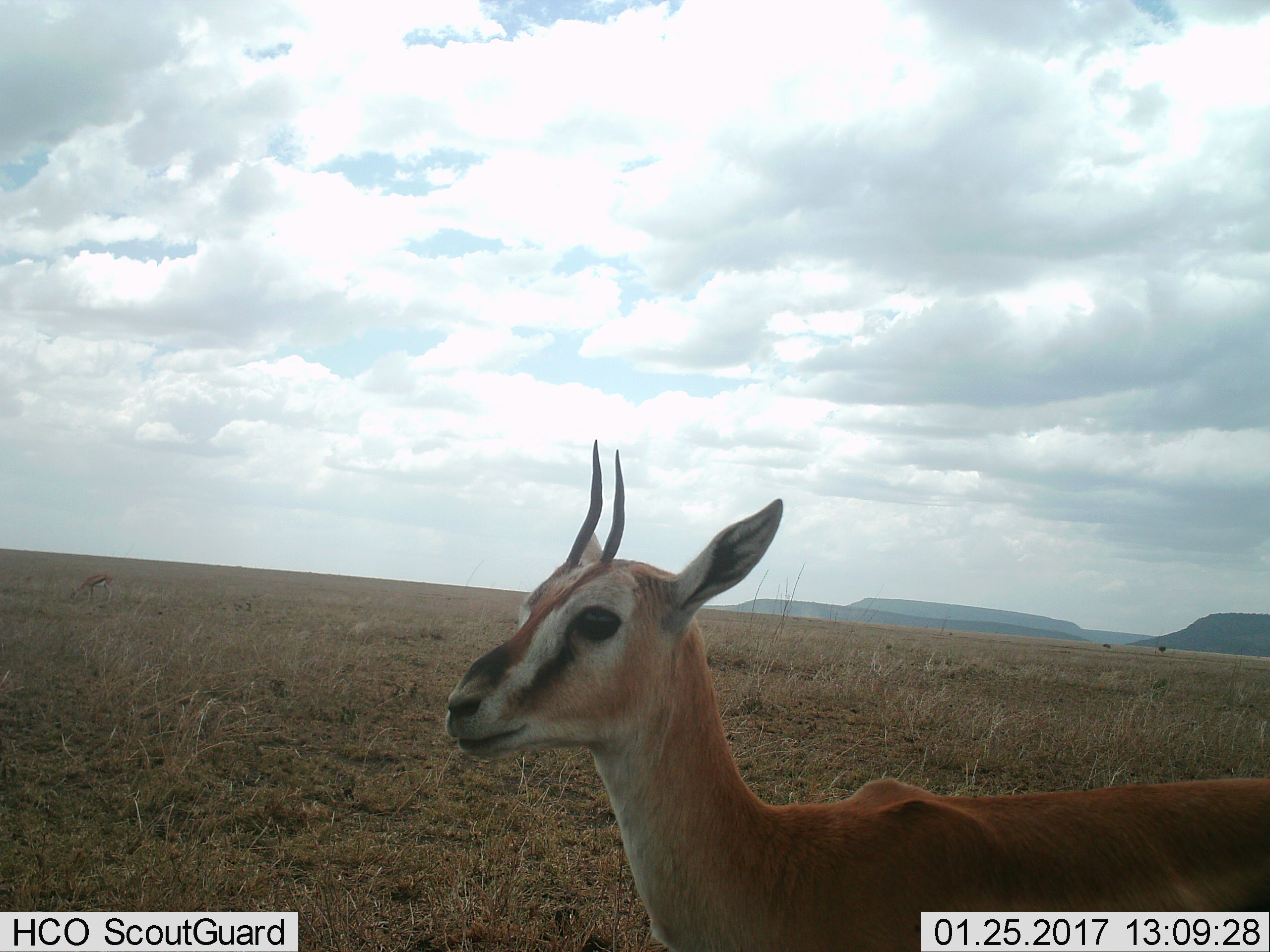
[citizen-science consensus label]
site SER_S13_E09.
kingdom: Animalia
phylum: Chordata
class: Mammalia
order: Artiodactyla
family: Bovidae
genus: Eudorcas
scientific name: Eudorcas thomsonii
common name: thomson's gazelle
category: gazellethomsons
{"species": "gazellethomsons (thomson's gazelle) (Eudorcas thomsonii)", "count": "2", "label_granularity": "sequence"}